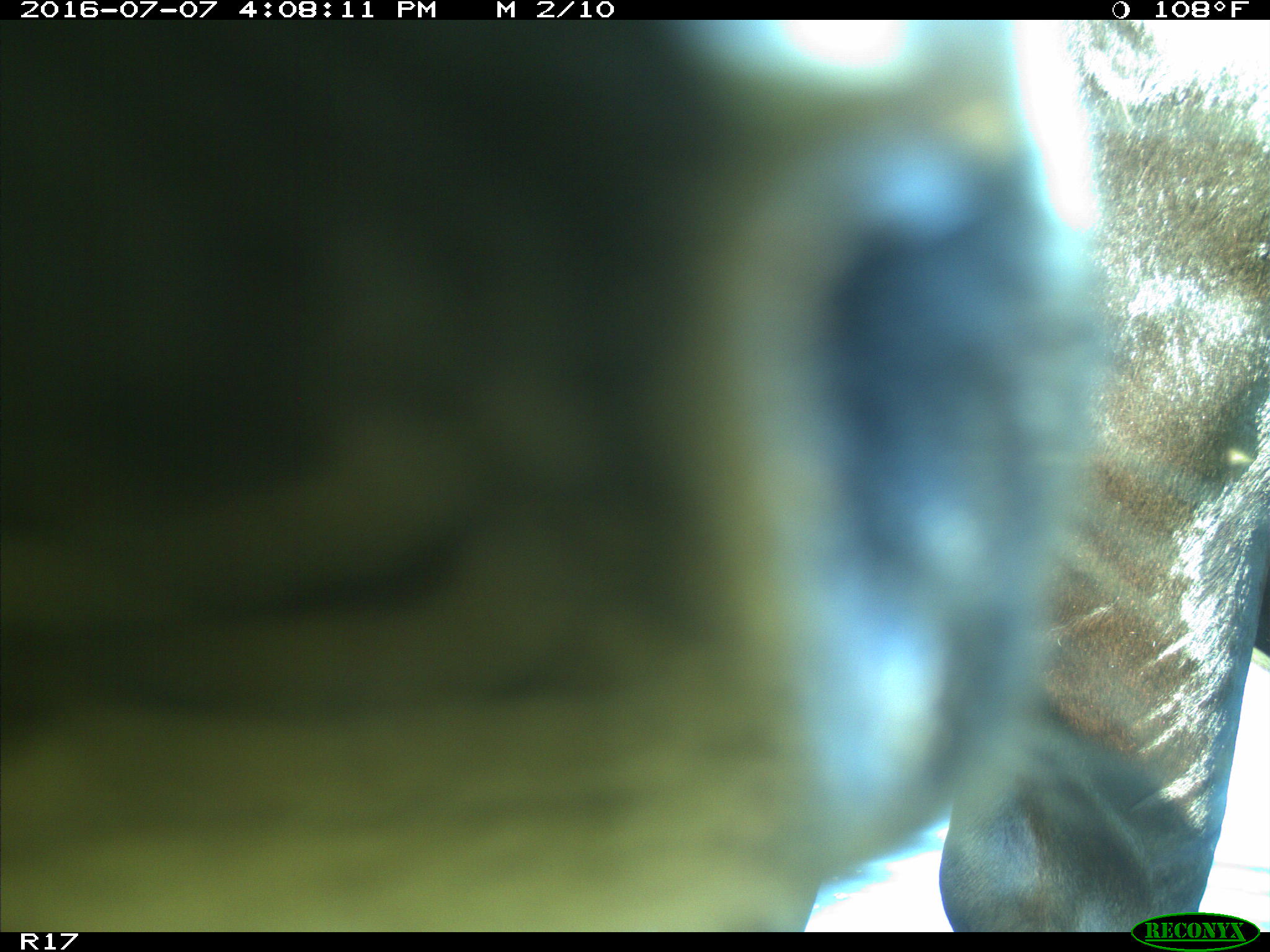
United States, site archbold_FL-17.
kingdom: Animalia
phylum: Chordata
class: Mammalia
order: Artiodactyla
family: Bovidae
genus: Bos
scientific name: Bos taurus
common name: domestic cow